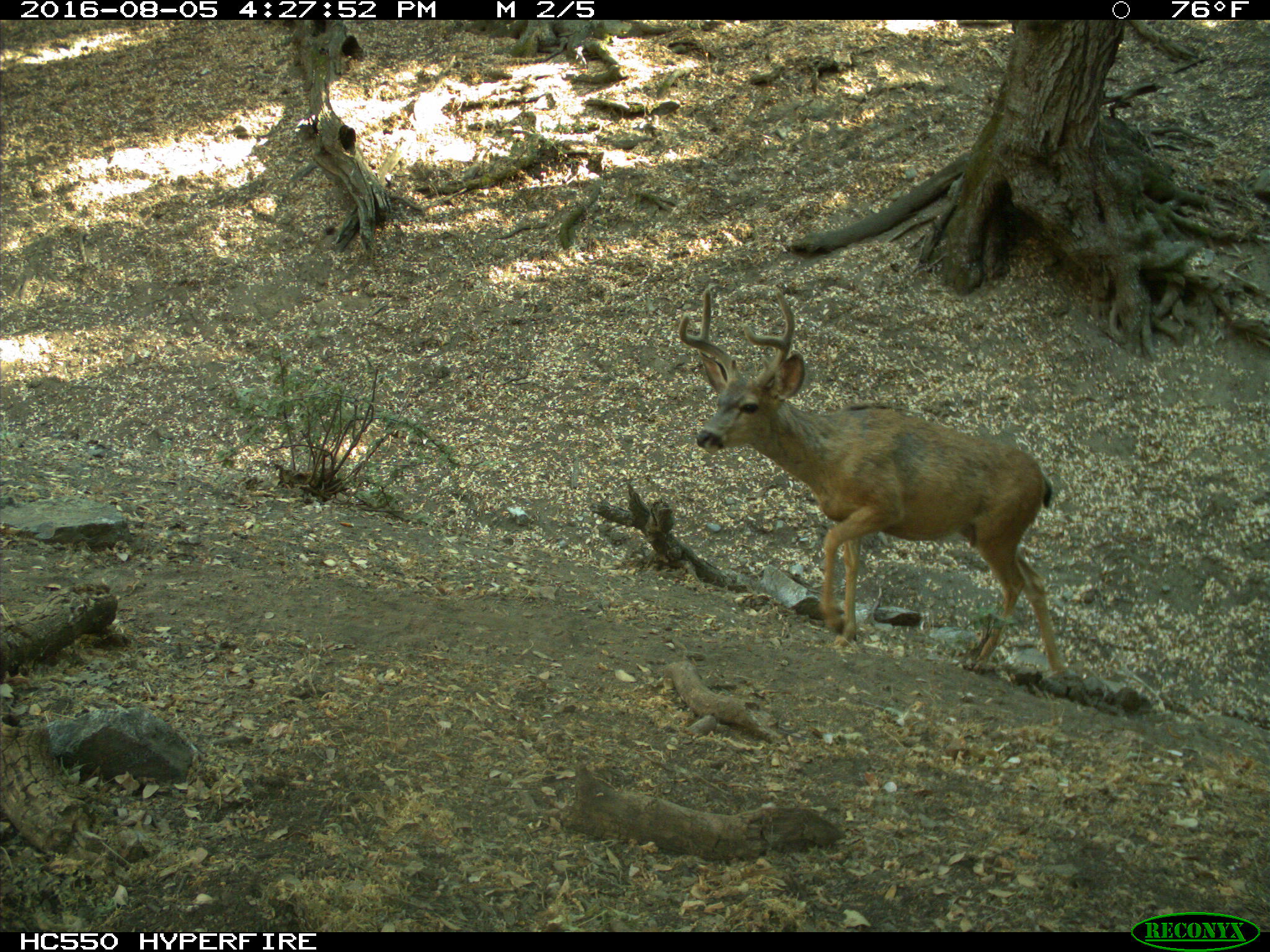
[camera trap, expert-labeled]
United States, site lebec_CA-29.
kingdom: Animalia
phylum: Chordata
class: Mammalia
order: Artiodactyla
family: Cervidae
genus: Odocoileus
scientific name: Odocoileus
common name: deer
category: unidentified deer